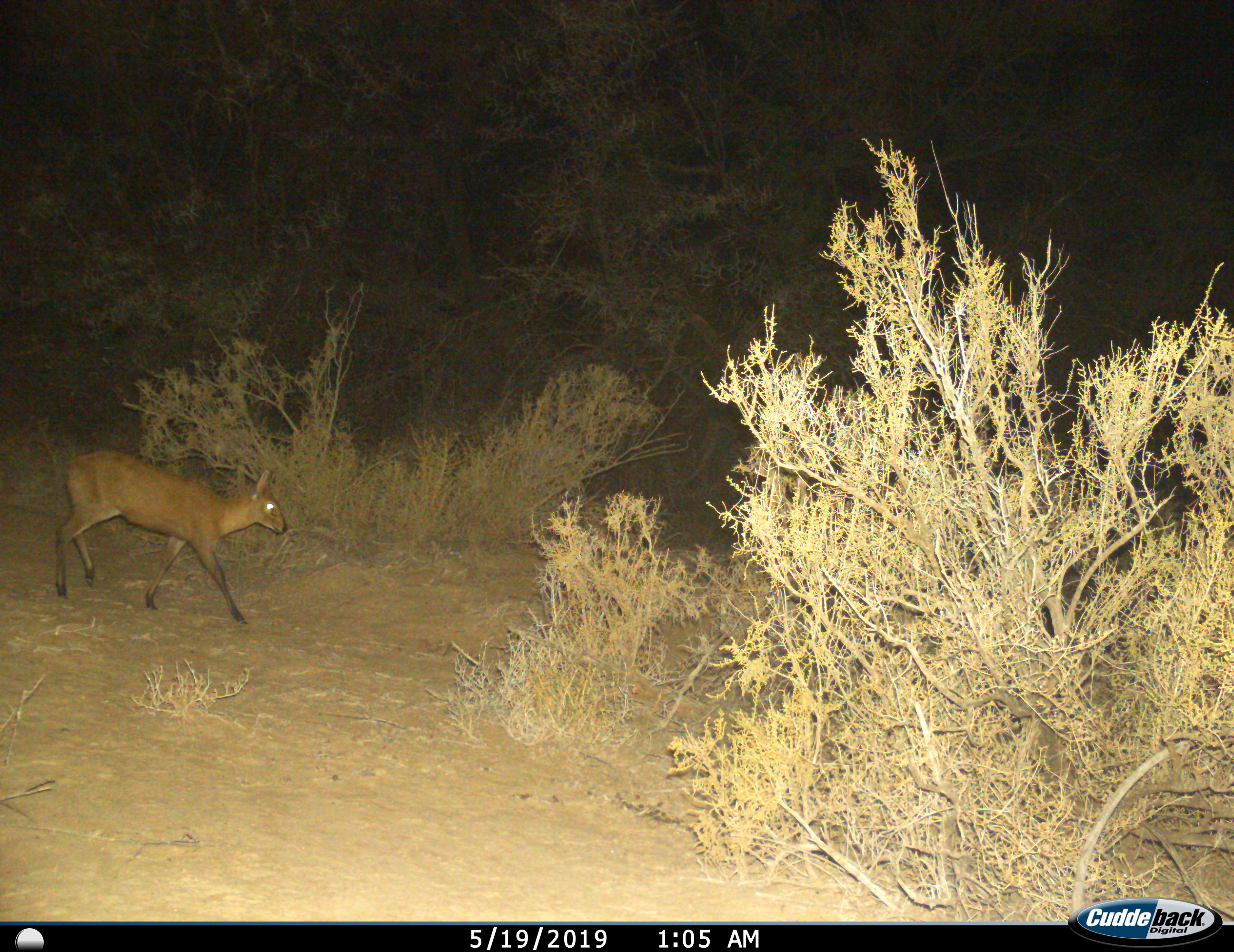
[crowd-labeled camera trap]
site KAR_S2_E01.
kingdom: Animalia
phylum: Chordata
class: Mammalia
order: Artiodactyla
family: Bovidae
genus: Sylvicapra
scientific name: Sylvicapra grimmia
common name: common duiker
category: duikercommongrey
Duikercommongrey (common duiker) (Sylvicapra grimmia), count 1. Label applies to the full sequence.